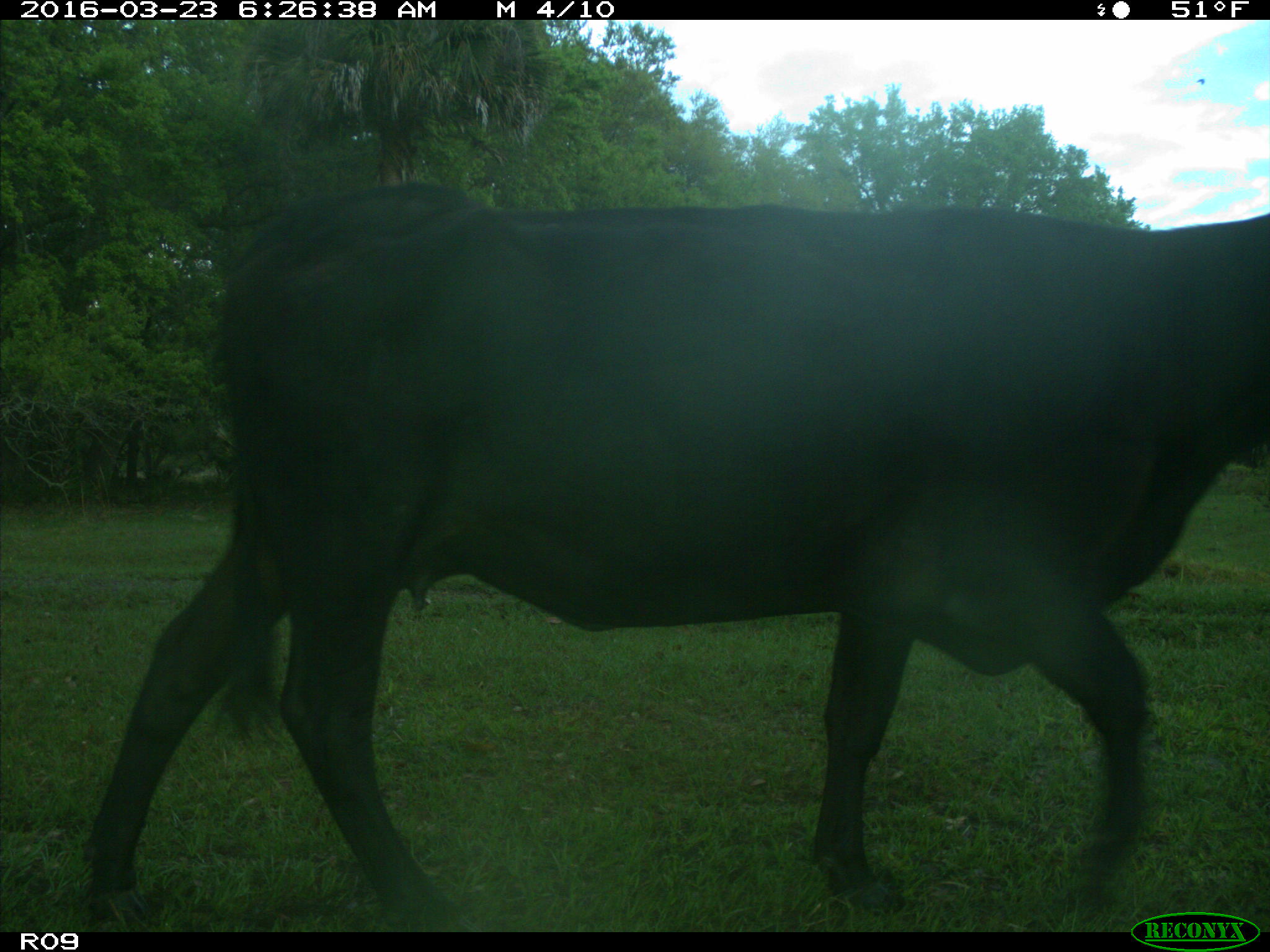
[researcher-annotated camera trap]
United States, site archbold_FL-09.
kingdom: Animalia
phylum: Chordata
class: Mammalia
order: Artiodactyla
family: Bovidae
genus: Bos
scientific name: Bos taurus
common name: domestic cow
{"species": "Bos taurus (domestic cow)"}